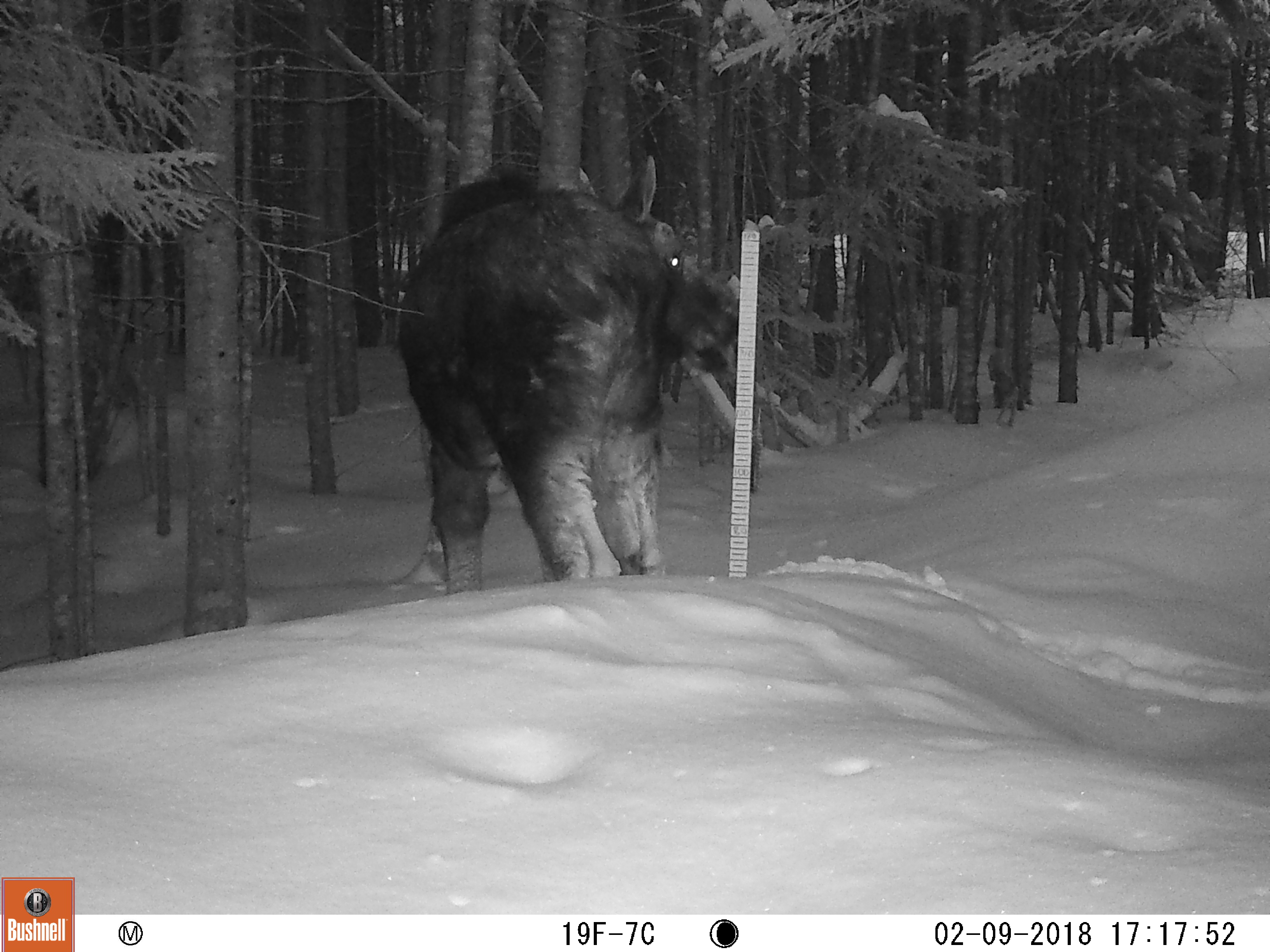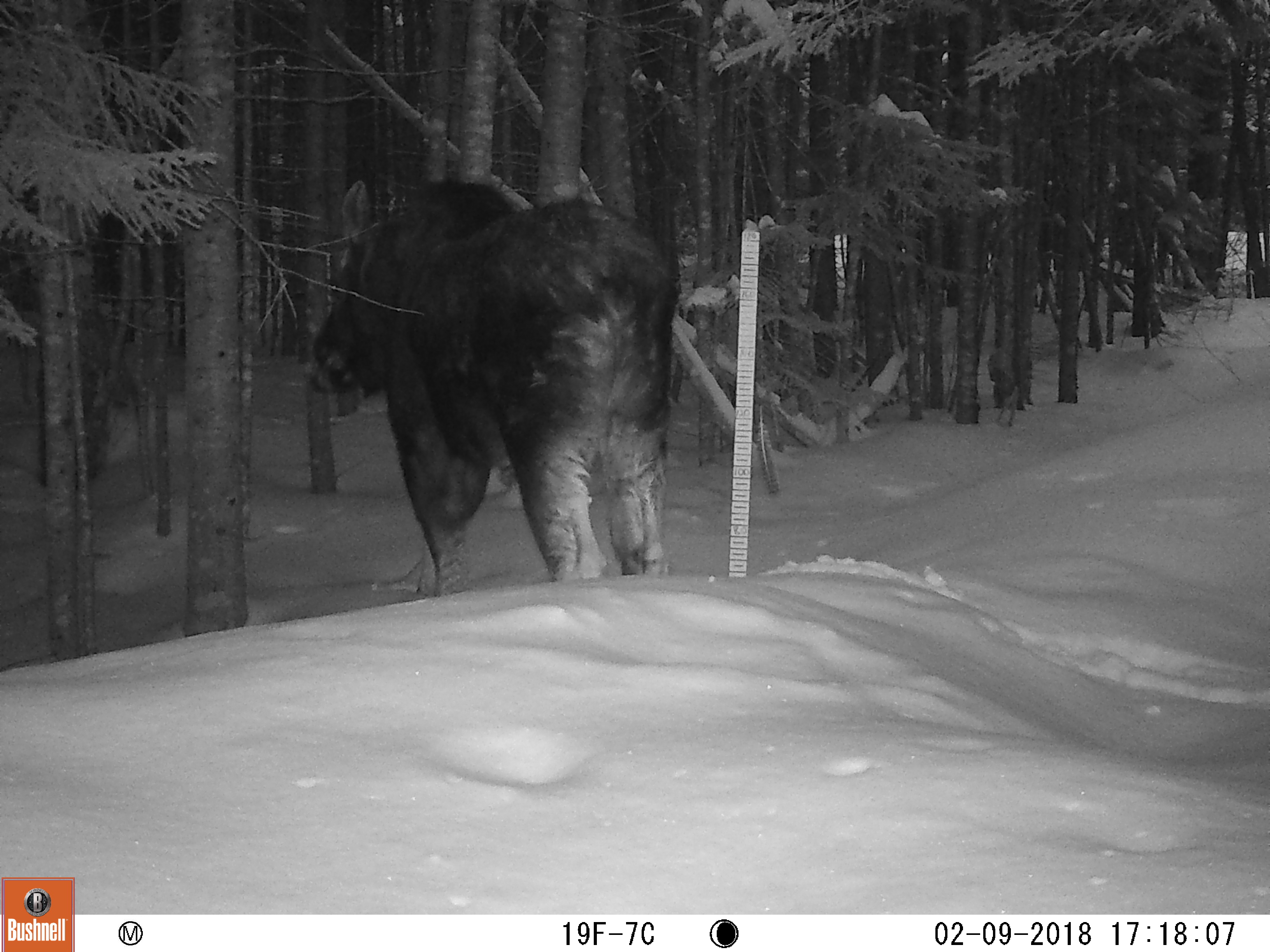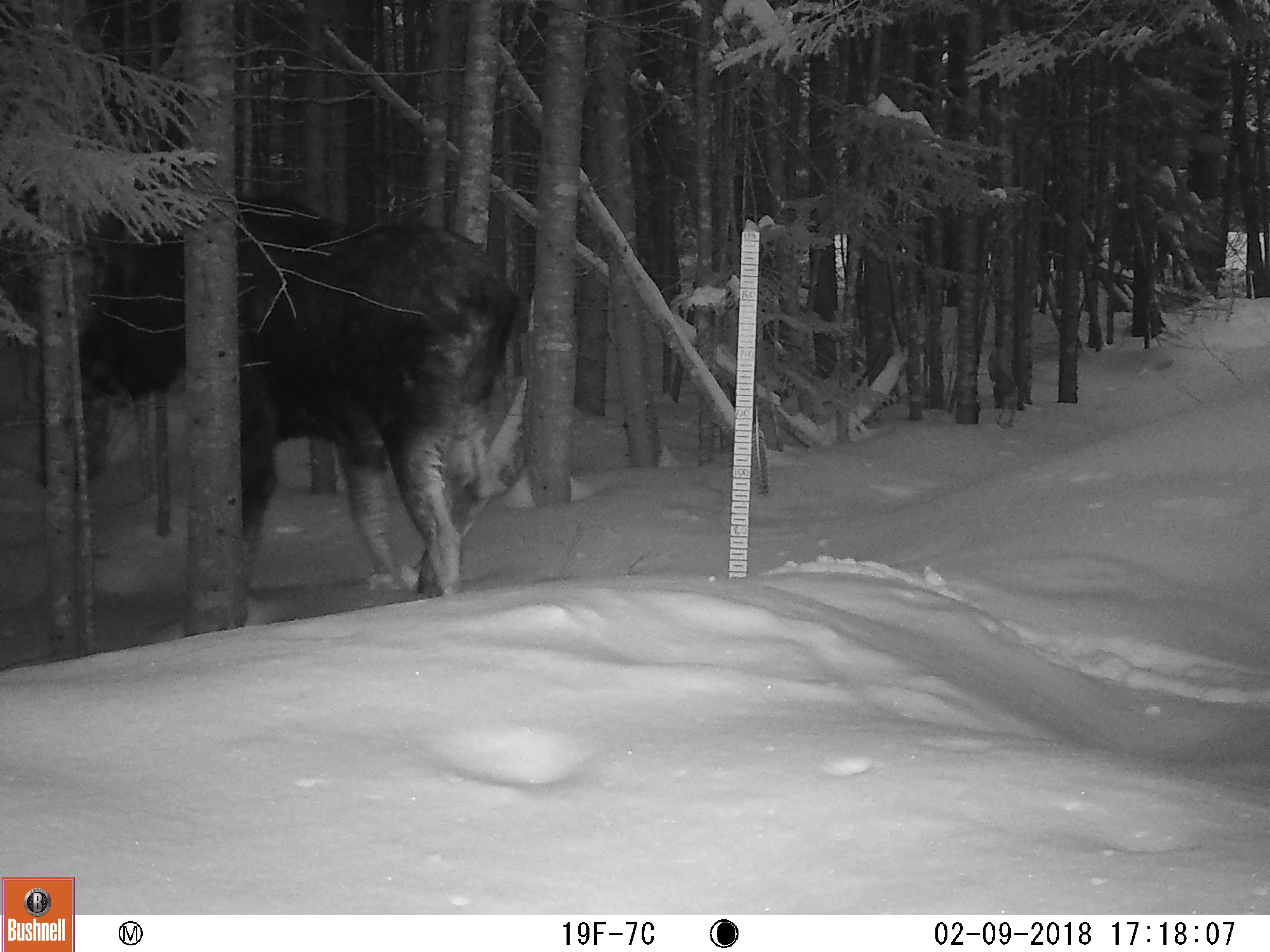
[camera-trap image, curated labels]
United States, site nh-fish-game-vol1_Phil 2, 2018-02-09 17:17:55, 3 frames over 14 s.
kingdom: Animalia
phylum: Chordata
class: Mammalia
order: Artiodactyla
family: Cervidae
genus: Alces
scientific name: Alces alces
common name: moose